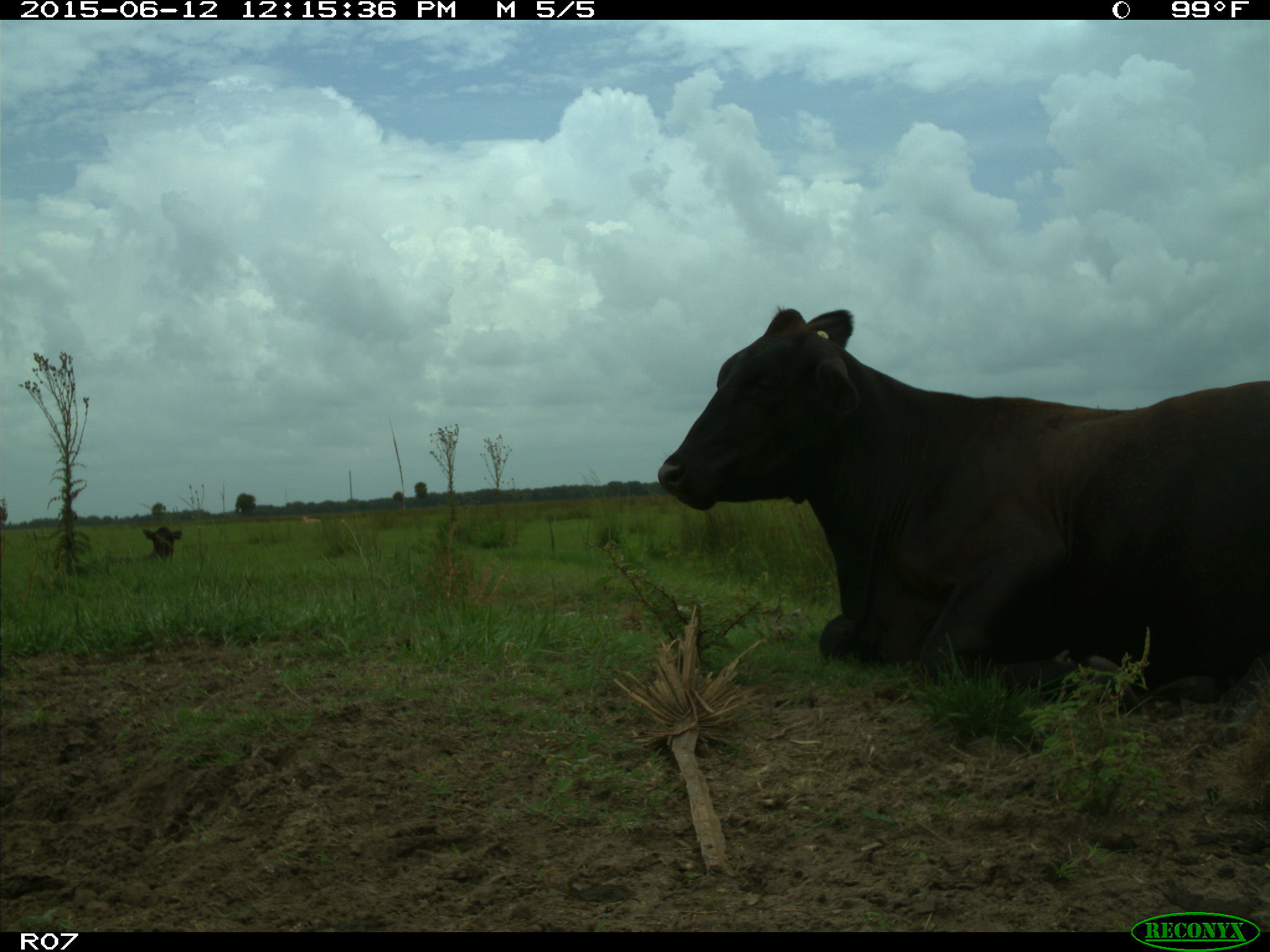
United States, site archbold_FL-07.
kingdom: Animalia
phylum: Chordata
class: Mammalia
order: Artiodactyla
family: Bovidae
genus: Bos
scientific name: Bos taurus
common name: domestic cow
Bos taurus (domestic cow).